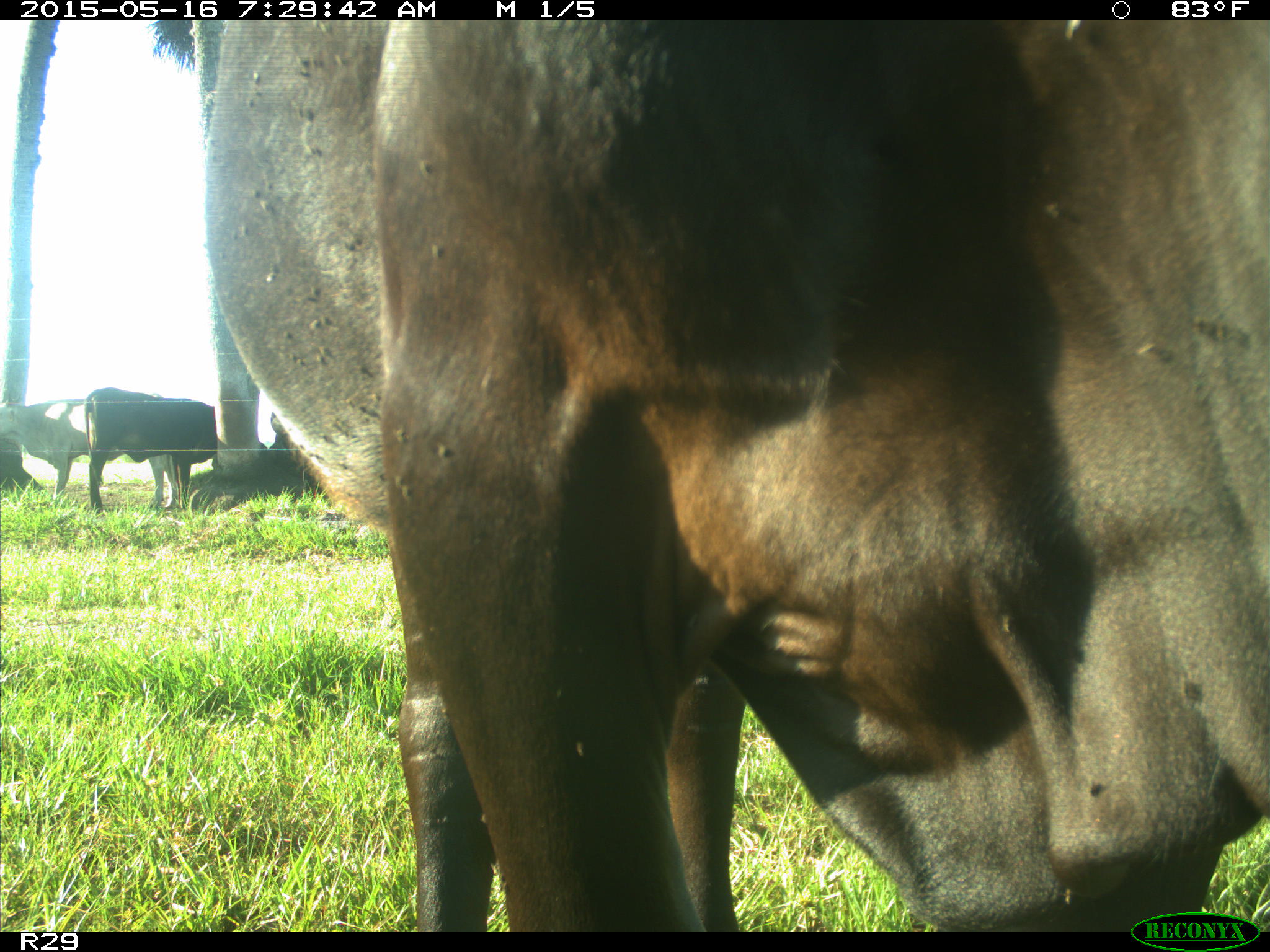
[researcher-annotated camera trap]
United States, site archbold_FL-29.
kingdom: Animalia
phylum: Chordata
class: Mammalia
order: Artiodactyla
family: Bovidae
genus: Bos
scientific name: Bos taurus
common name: domestic cow